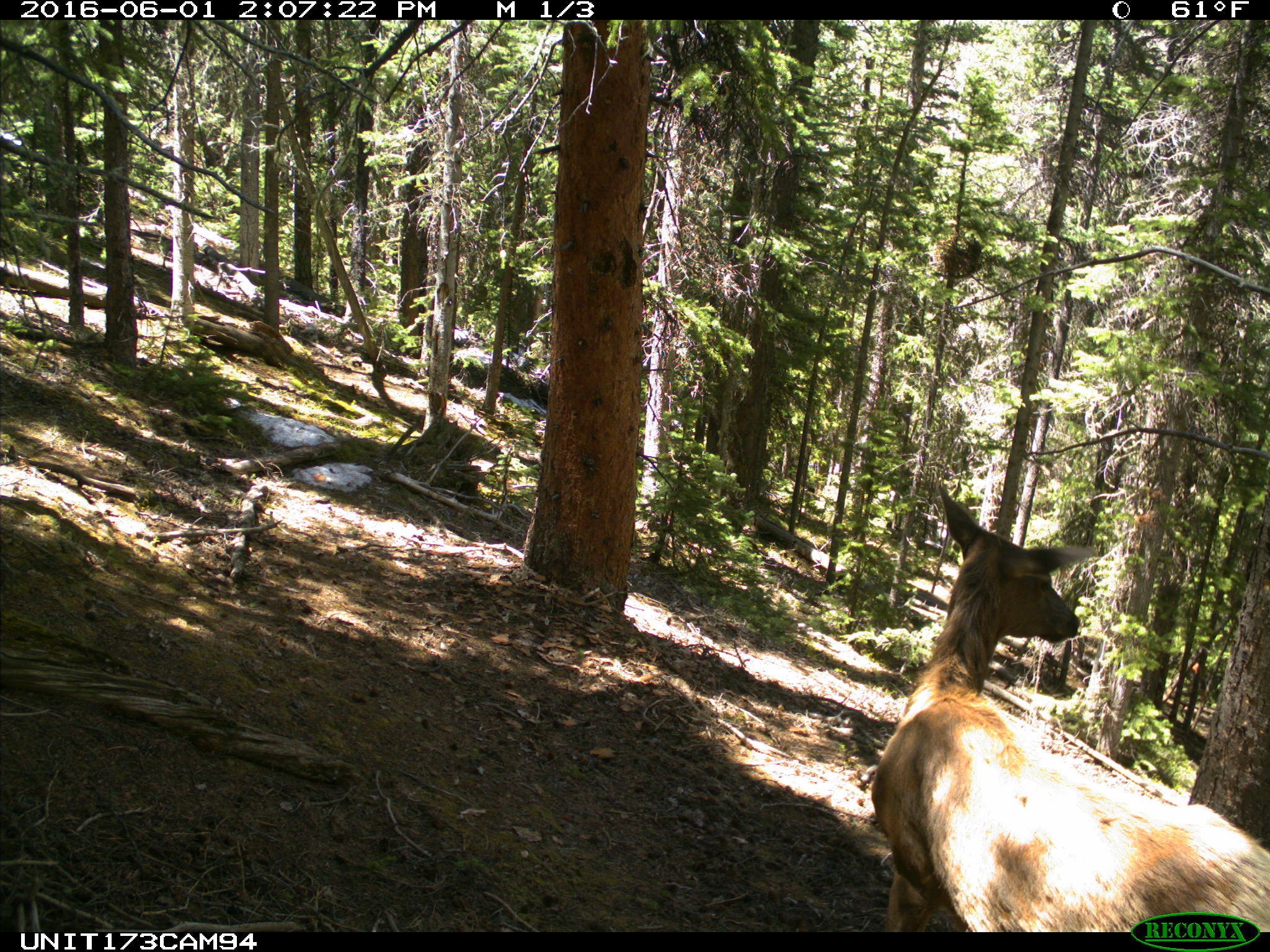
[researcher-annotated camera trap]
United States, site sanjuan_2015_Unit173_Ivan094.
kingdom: Animalia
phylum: Chordata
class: Mammalia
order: Artiodactyla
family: Cervidae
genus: Cervus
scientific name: Cervus elaphus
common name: red deer